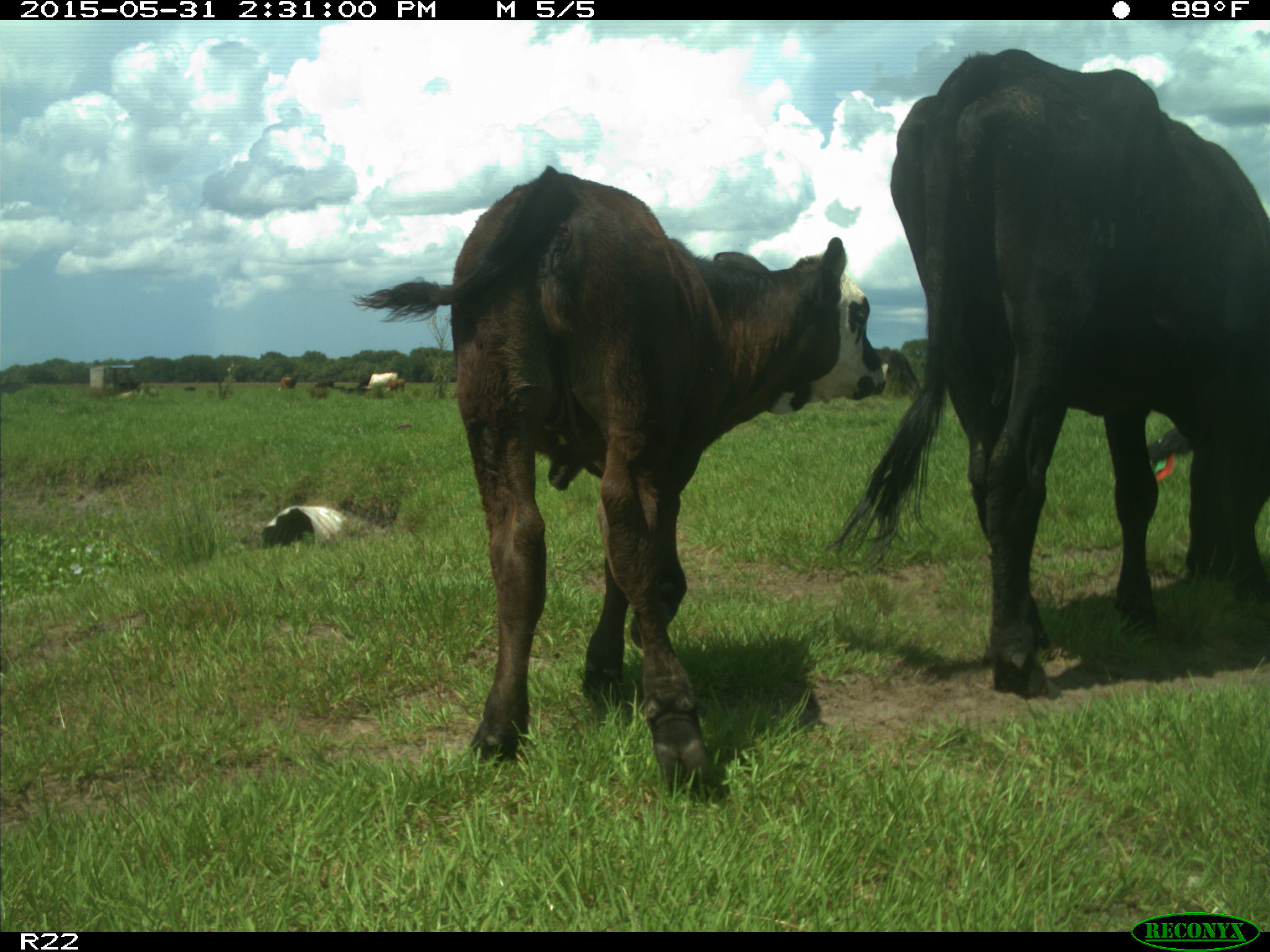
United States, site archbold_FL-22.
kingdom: Animalia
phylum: Chordata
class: Mammalia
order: Artiodactyla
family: Bovidae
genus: Bos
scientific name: Bos taurus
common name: domestic cow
Bos taurus (domestic cow).